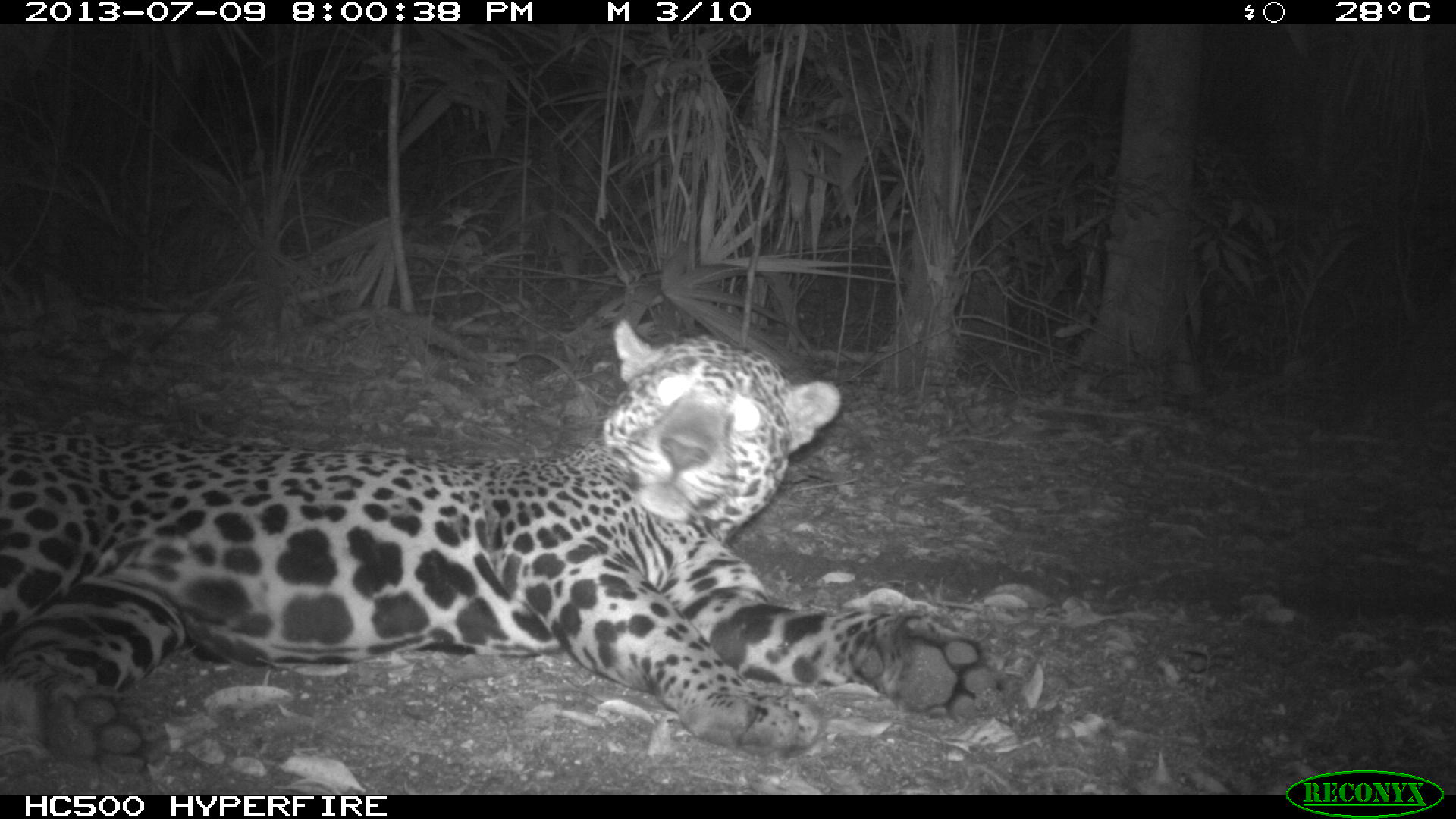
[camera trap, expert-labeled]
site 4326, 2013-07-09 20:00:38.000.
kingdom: Animalia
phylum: Chordata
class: Mammalia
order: Carnivora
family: Felidae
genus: Panthera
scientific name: Panthera onca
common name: jaguar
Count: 1.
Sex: male.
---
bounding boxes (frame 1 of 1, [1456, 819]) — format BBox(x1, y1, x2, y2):
panthera onca: BBox(0, 315, 996, 793)